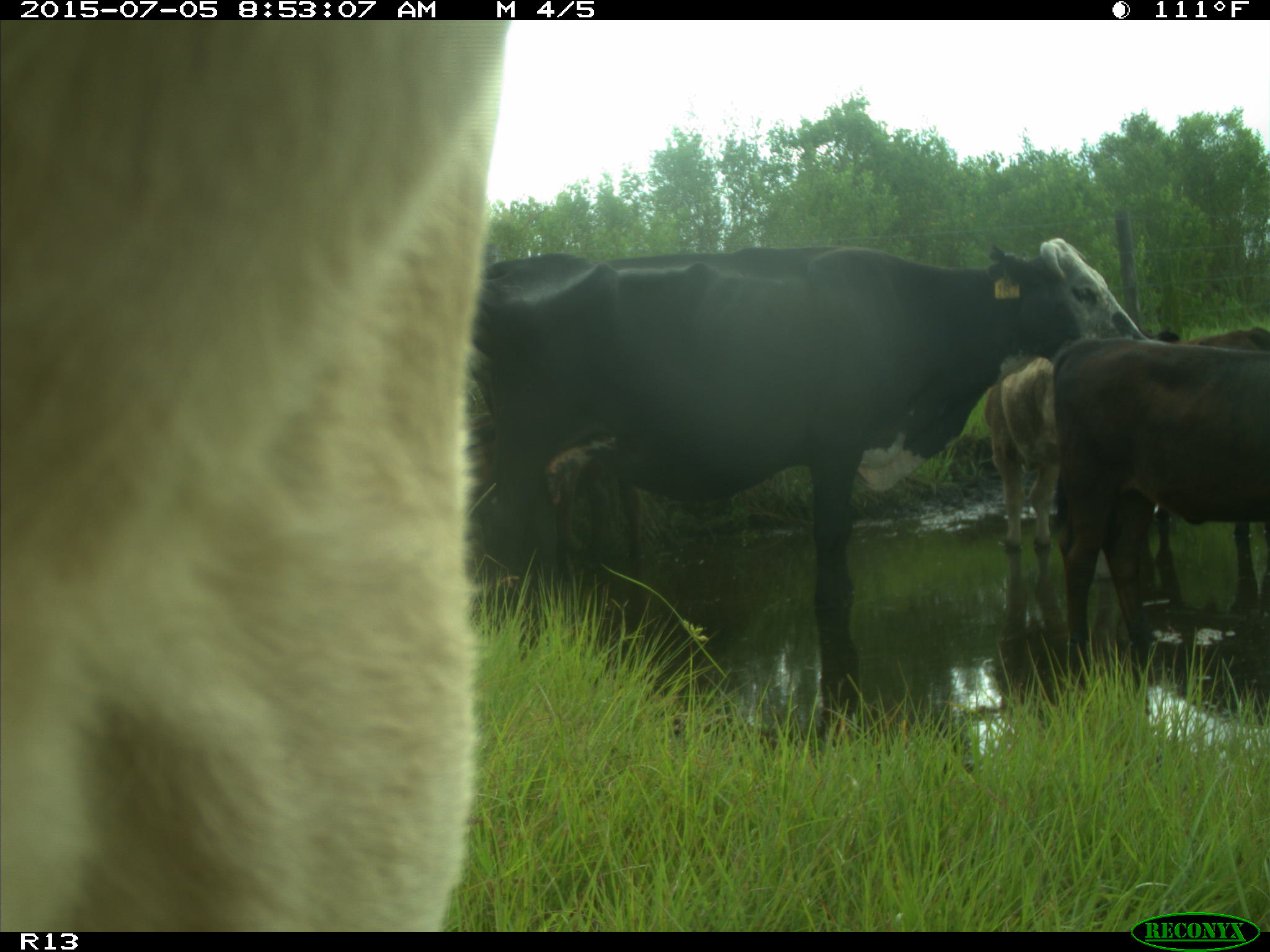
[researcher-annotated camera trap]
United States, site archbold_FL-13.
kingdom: Animalia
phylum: Chordata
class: Mammalia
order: Artiodactyla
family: Bovidae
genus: Bos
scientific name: Bos taurus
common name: domestic cow